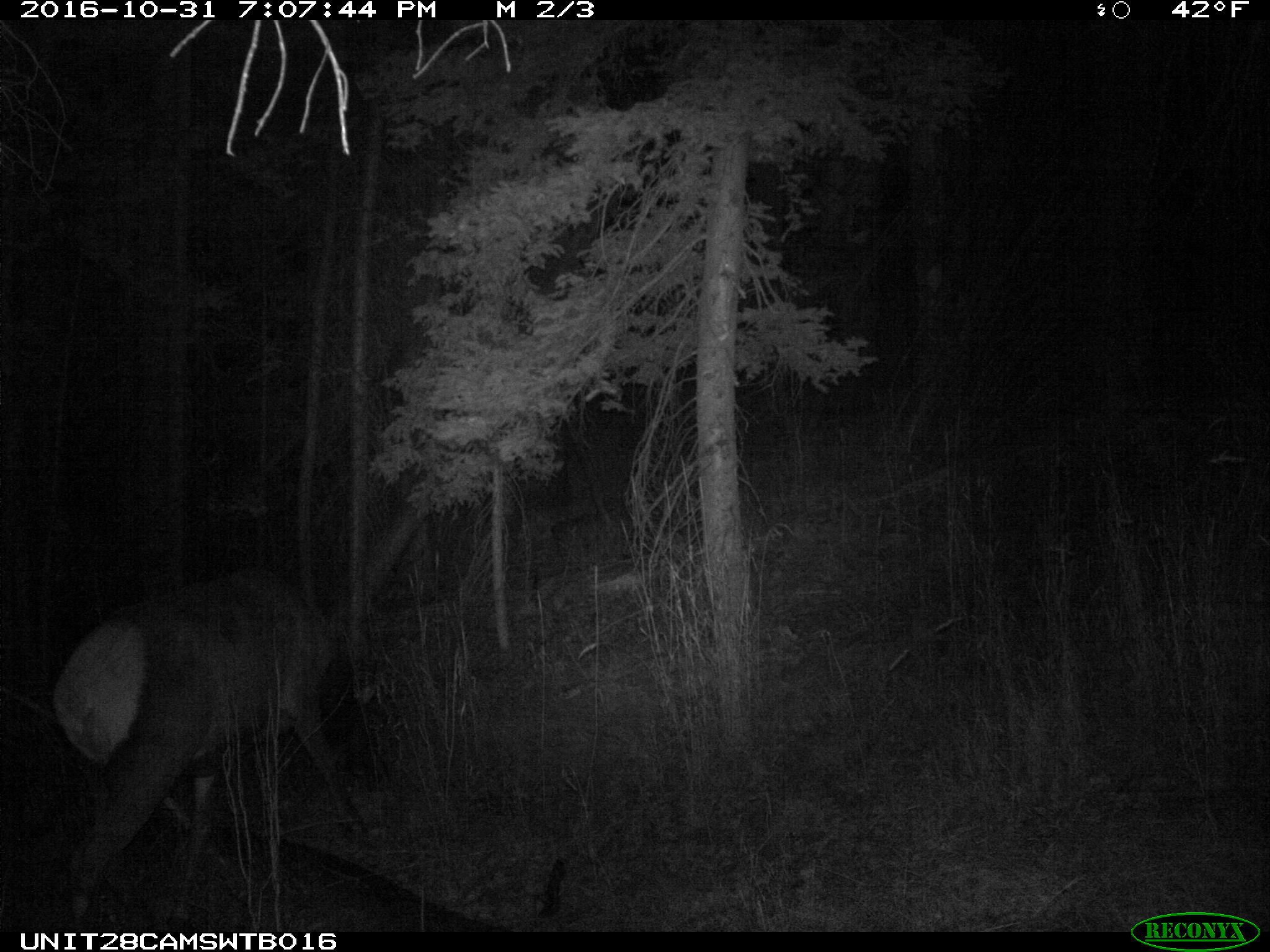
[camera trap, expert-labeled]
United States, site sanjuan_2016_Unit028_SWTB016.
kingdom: Animalia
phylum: Chordata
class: Mammalia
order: Artiodactyla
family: Cervidae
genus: Cervus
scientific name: Cervus elaphus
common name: red deer